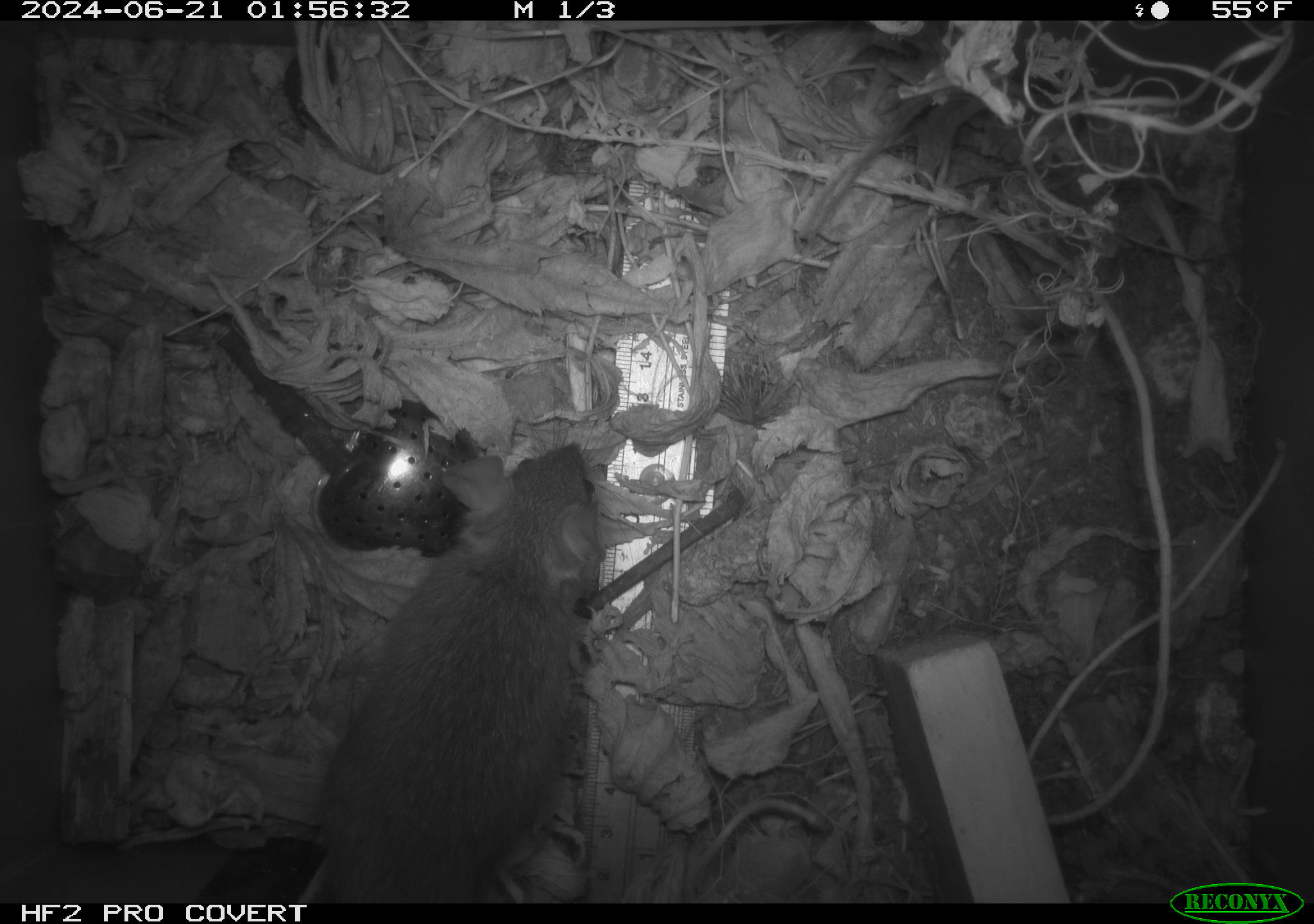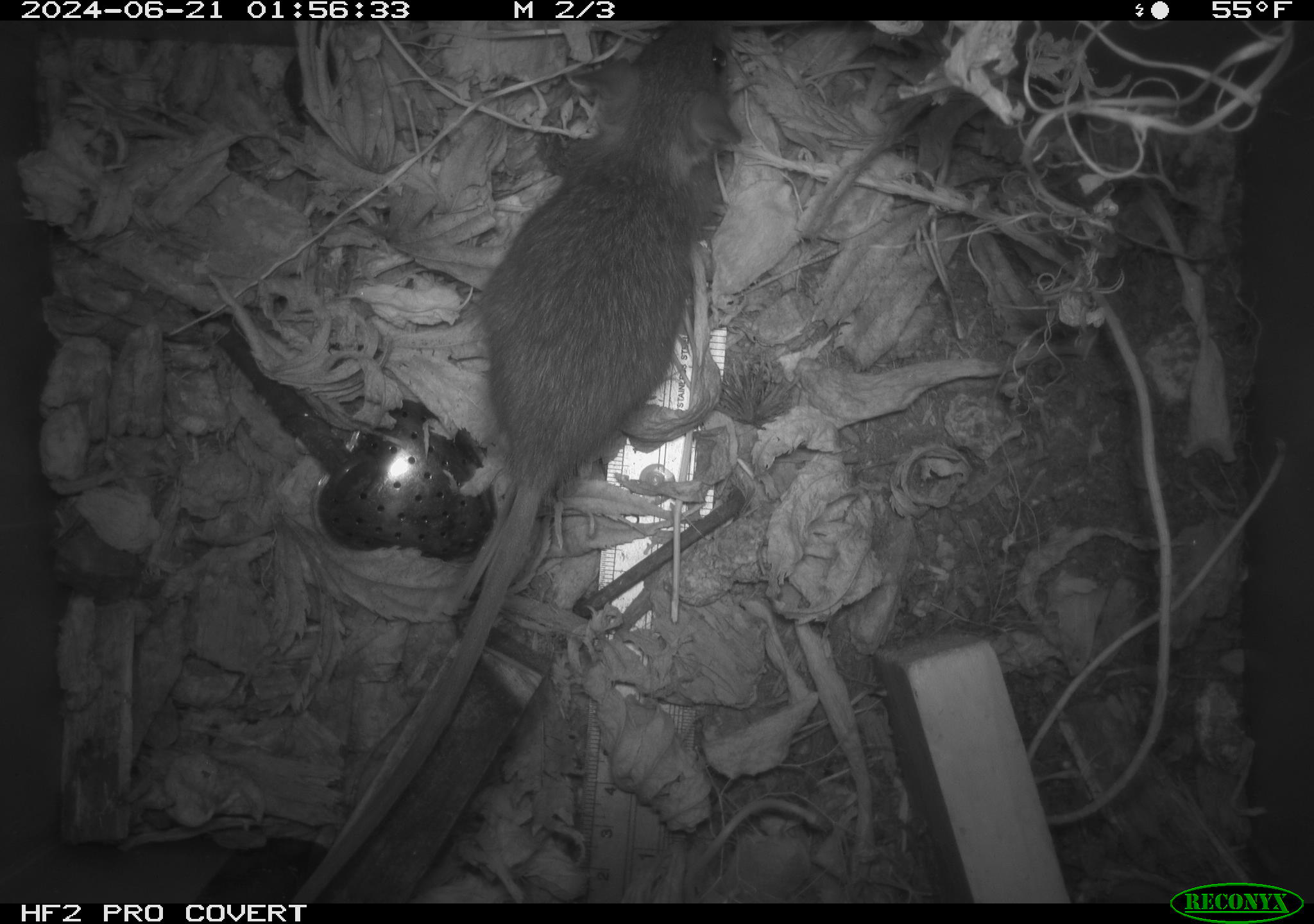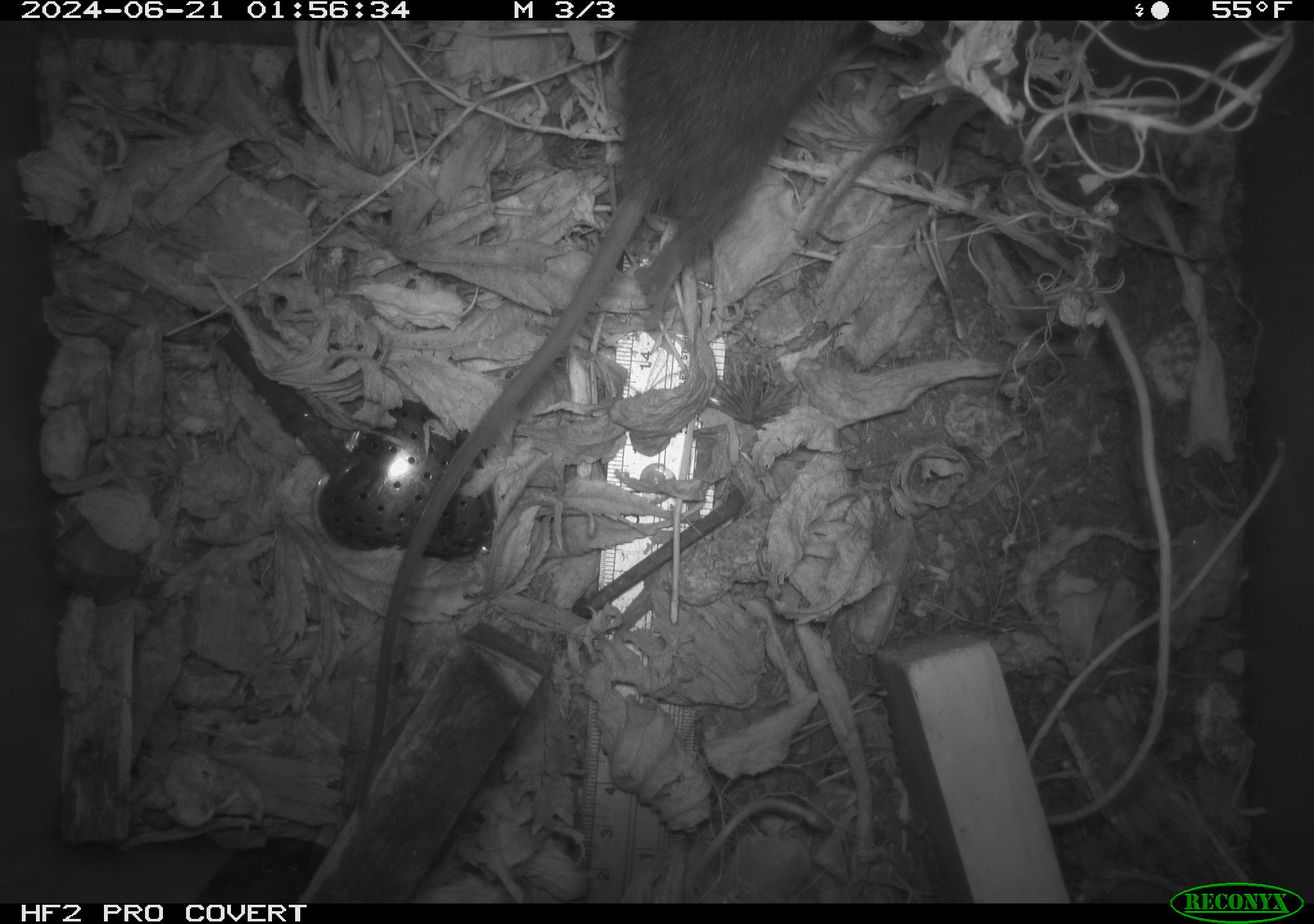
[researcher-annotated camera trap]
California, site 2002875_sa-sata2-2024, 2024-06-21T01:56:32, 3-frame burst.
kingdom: Animalia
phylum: Chordata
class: Mammalia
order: Rodentia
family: Muridae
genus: Rattus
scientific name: Rattus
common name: rat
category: rattus species